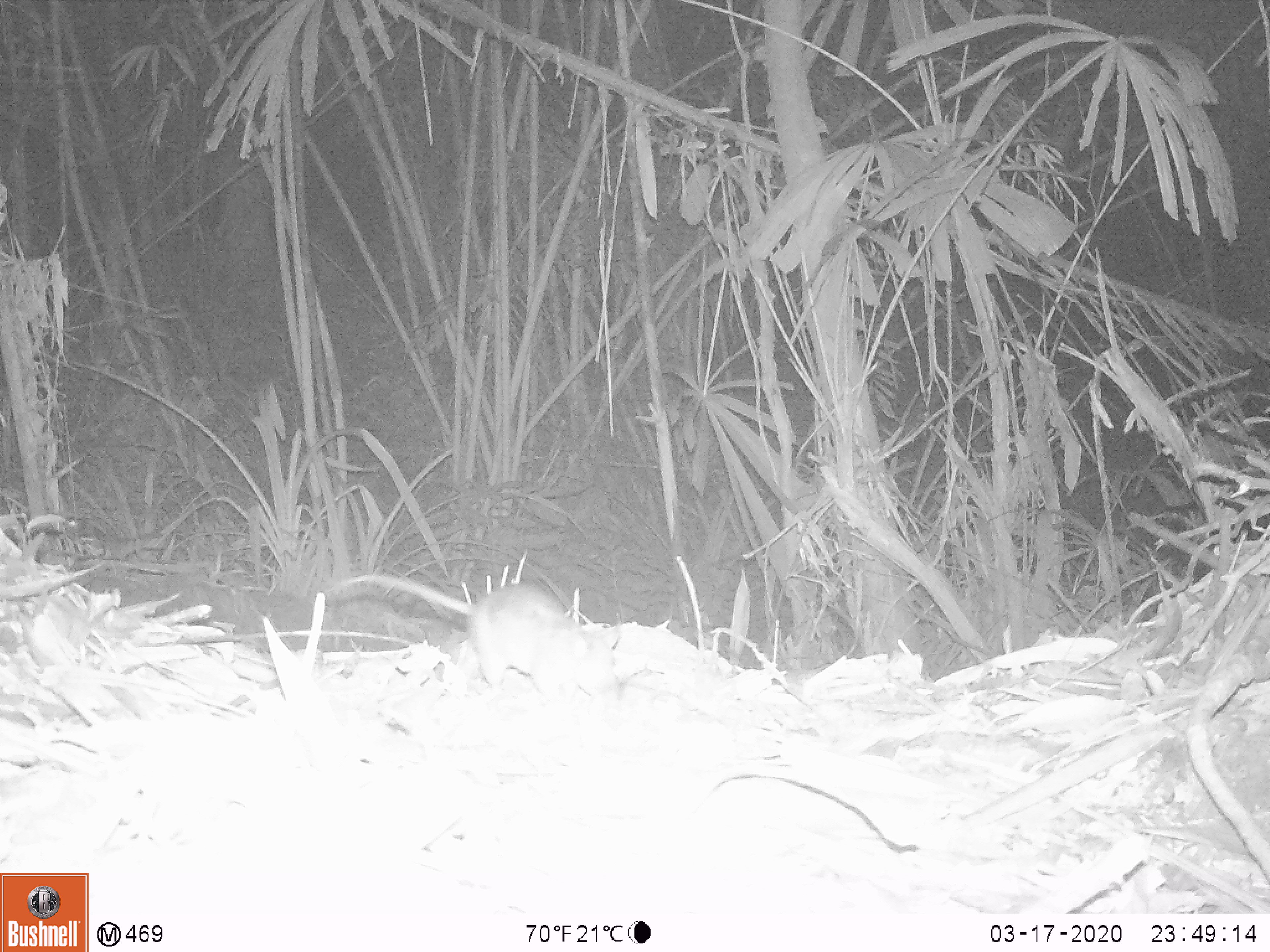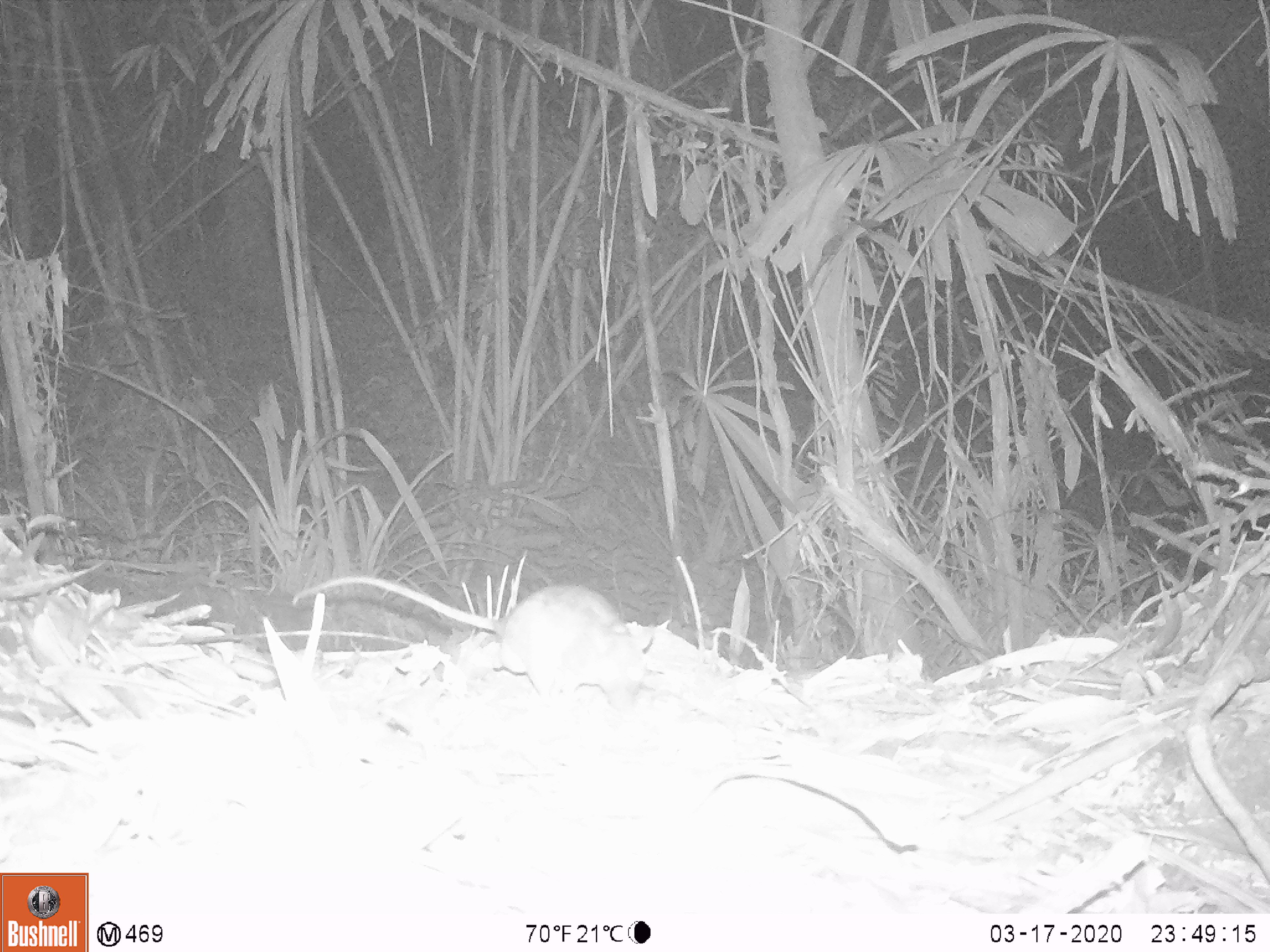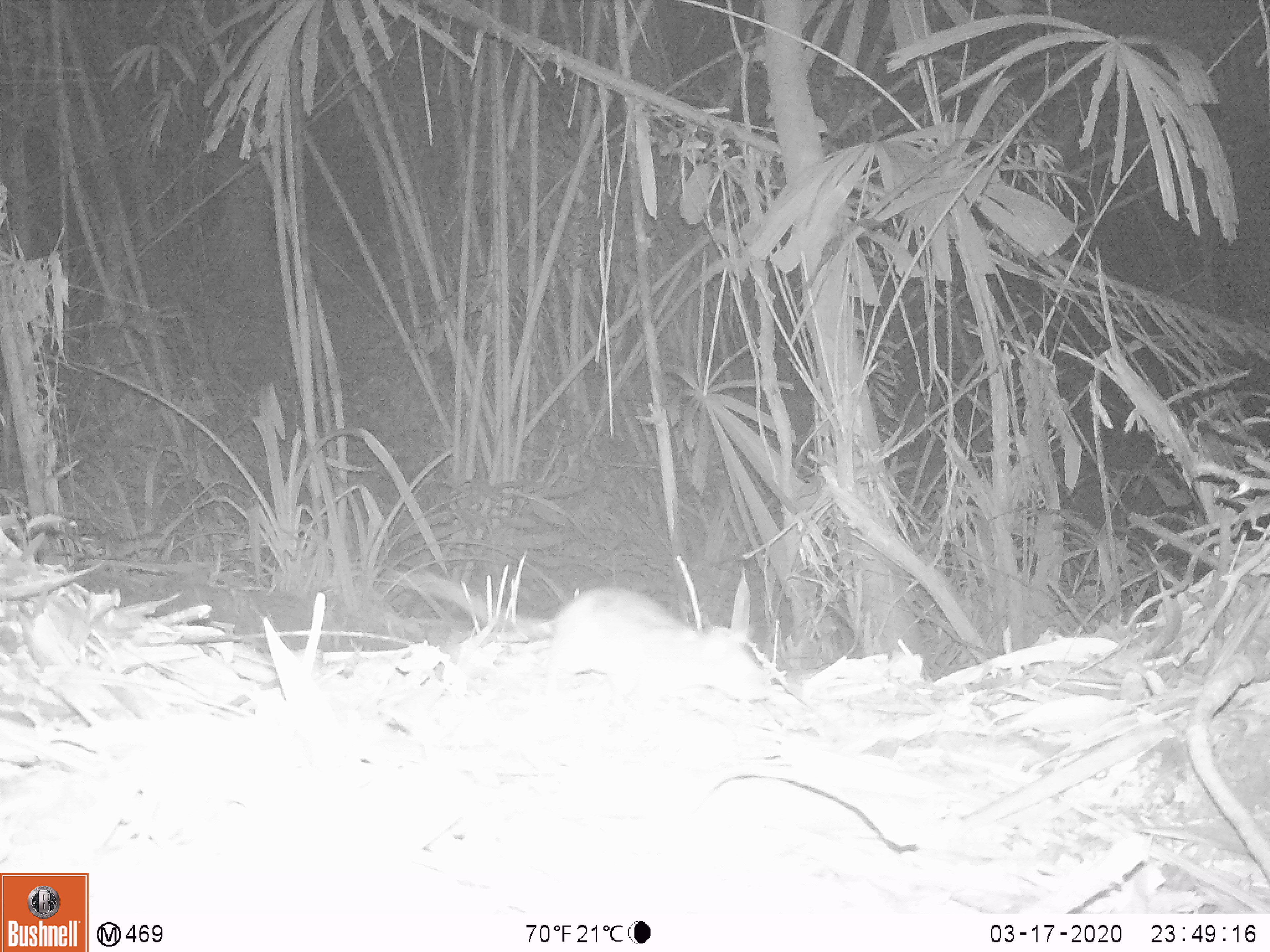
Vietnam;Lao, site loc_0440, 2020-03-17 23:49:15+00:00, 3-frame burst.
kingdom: Animalia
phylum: Chordata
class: Mammalia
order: Rodentia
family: Muridae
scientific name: Muridae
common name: old-world mice and rats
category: unidentified murid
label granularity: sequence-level